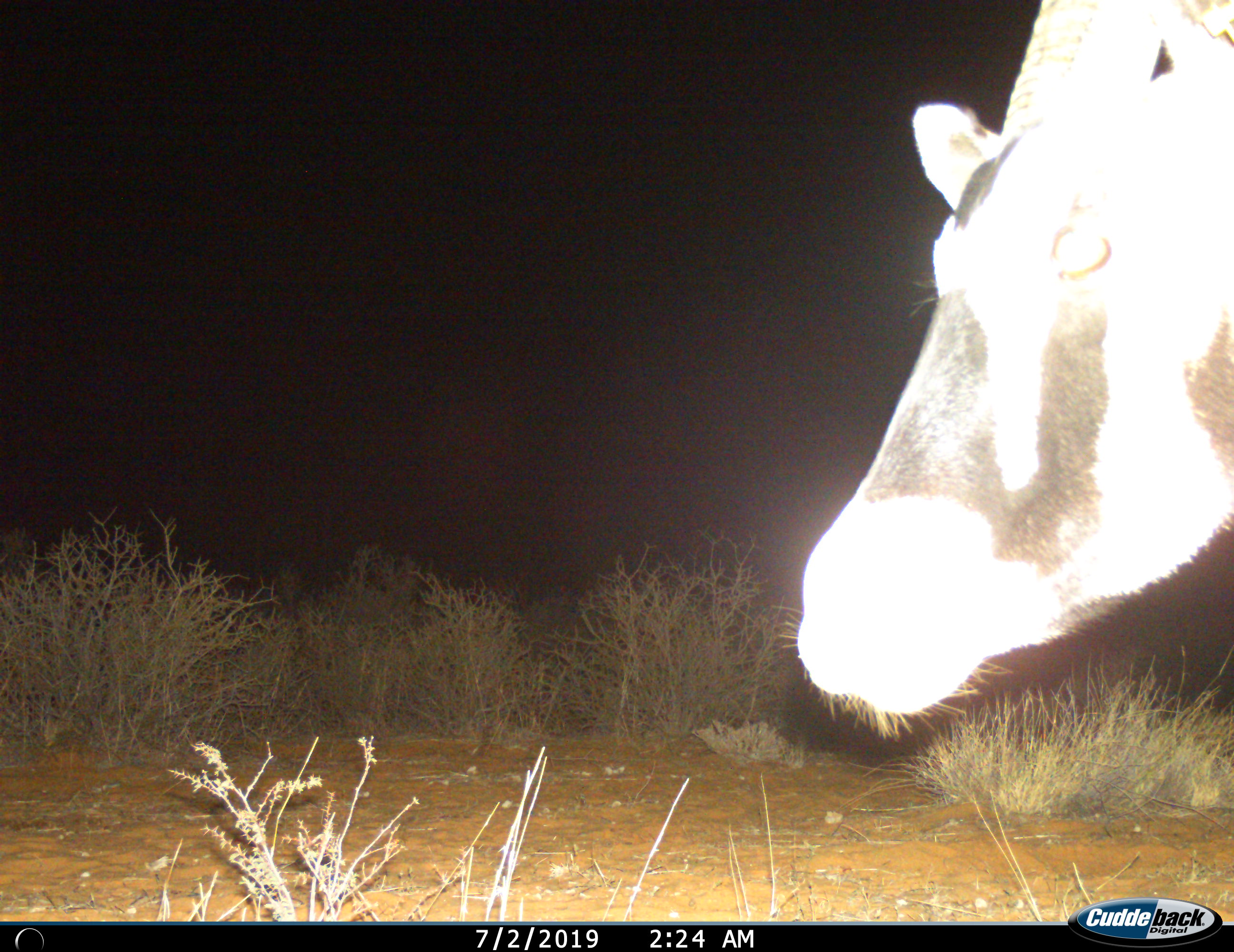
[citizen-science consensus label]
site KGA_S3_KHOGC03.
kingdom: Animalia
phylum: Chordata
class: Mammalia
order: Artiodactyla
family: Bovidae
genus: Oryx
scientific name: Oryx gazella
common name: gemsbok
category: oryx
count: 1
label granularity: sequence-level